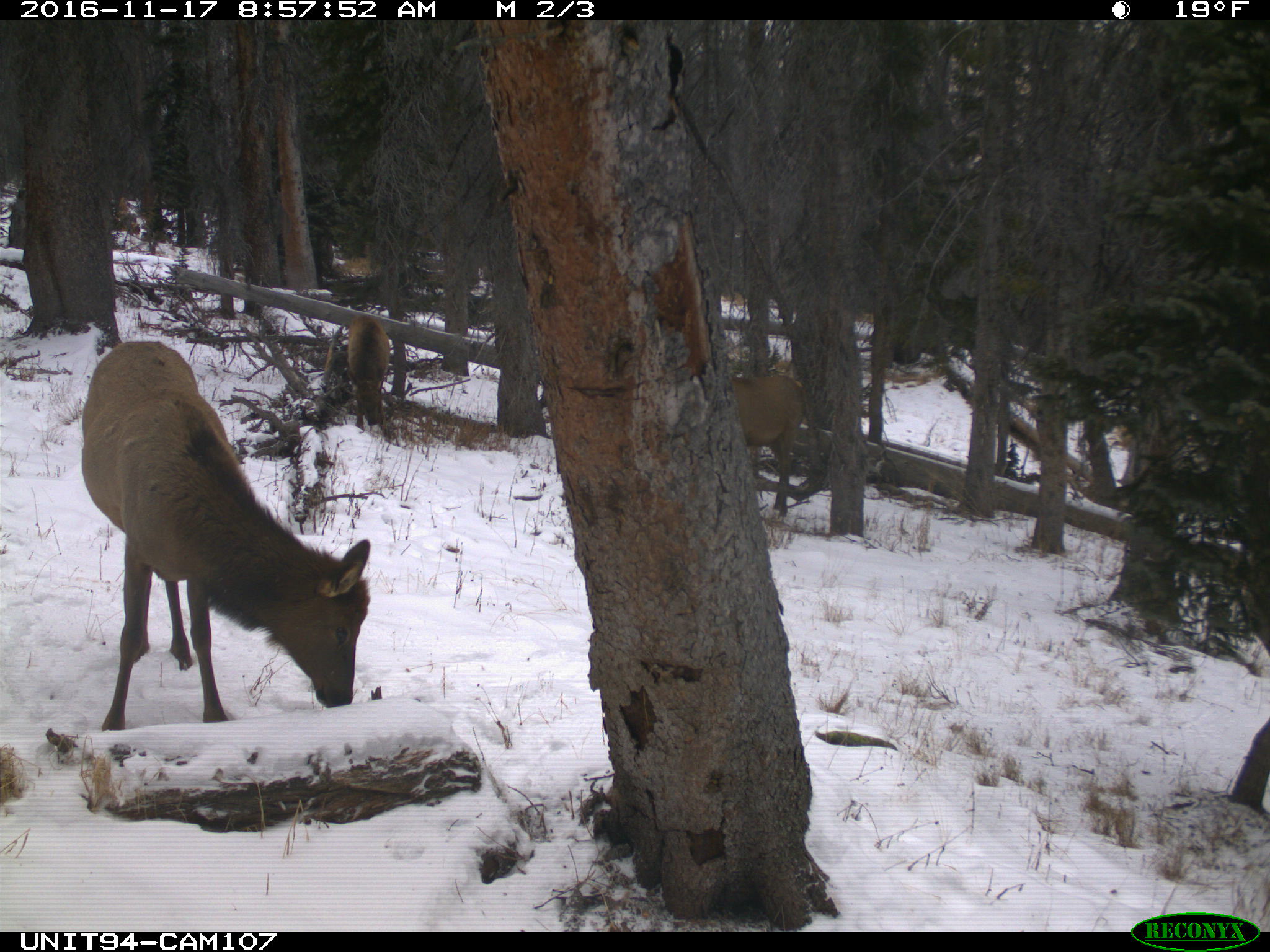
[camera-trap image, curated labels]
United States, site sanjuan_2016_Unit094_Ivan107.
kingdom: Animalia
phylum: Chordata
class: Mammalia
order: Artiodactyla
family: Cervidae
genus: Cervus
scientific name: Cervus elaphus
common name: red deer